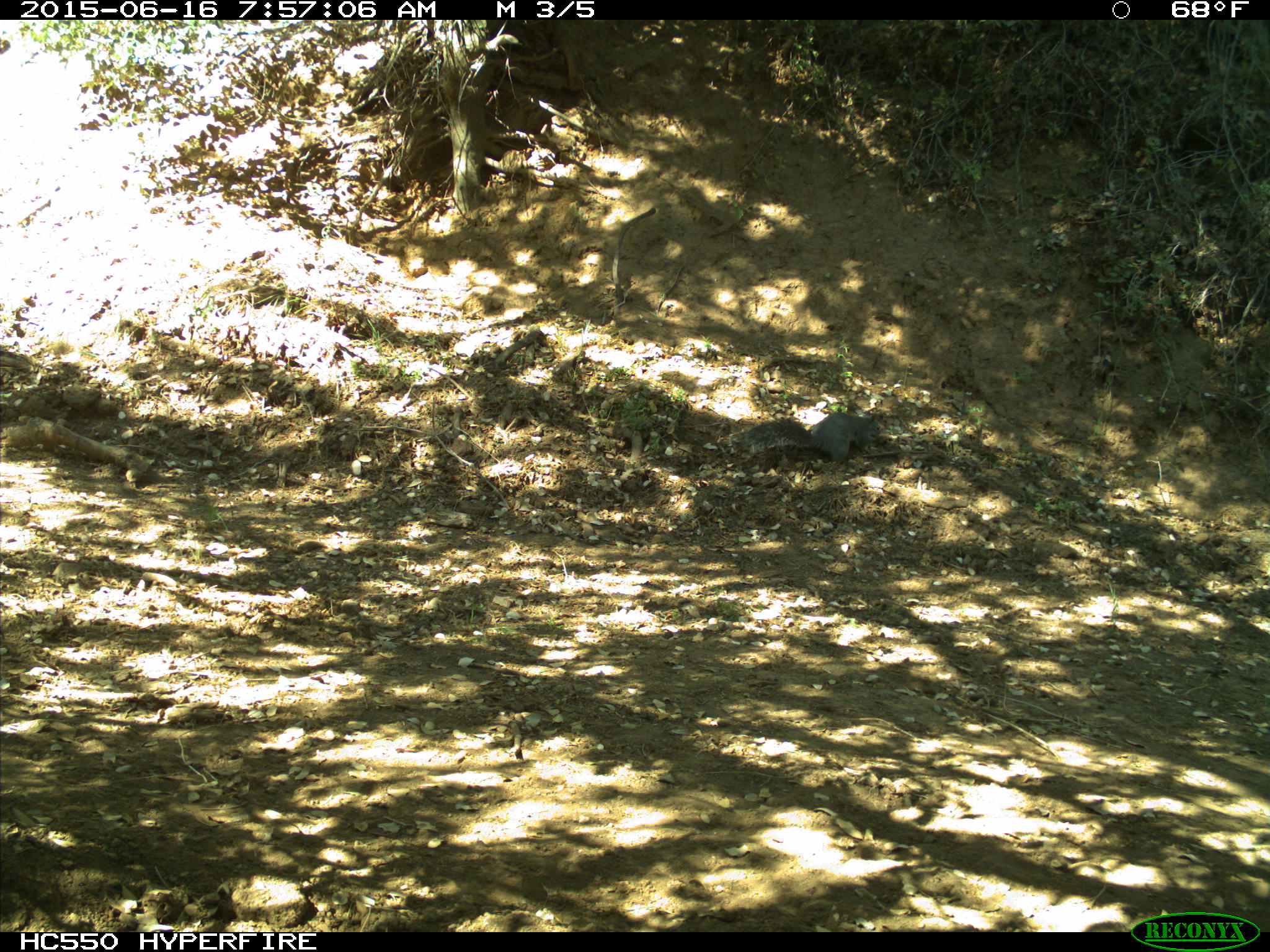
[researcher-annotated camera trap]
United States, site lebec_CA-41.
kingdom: Animalia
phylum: Chordata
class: Mammalia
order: Rodentia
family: Sciuridae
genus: Sciurus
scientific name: Sciurus carolinensis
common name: eastern gray squirrel